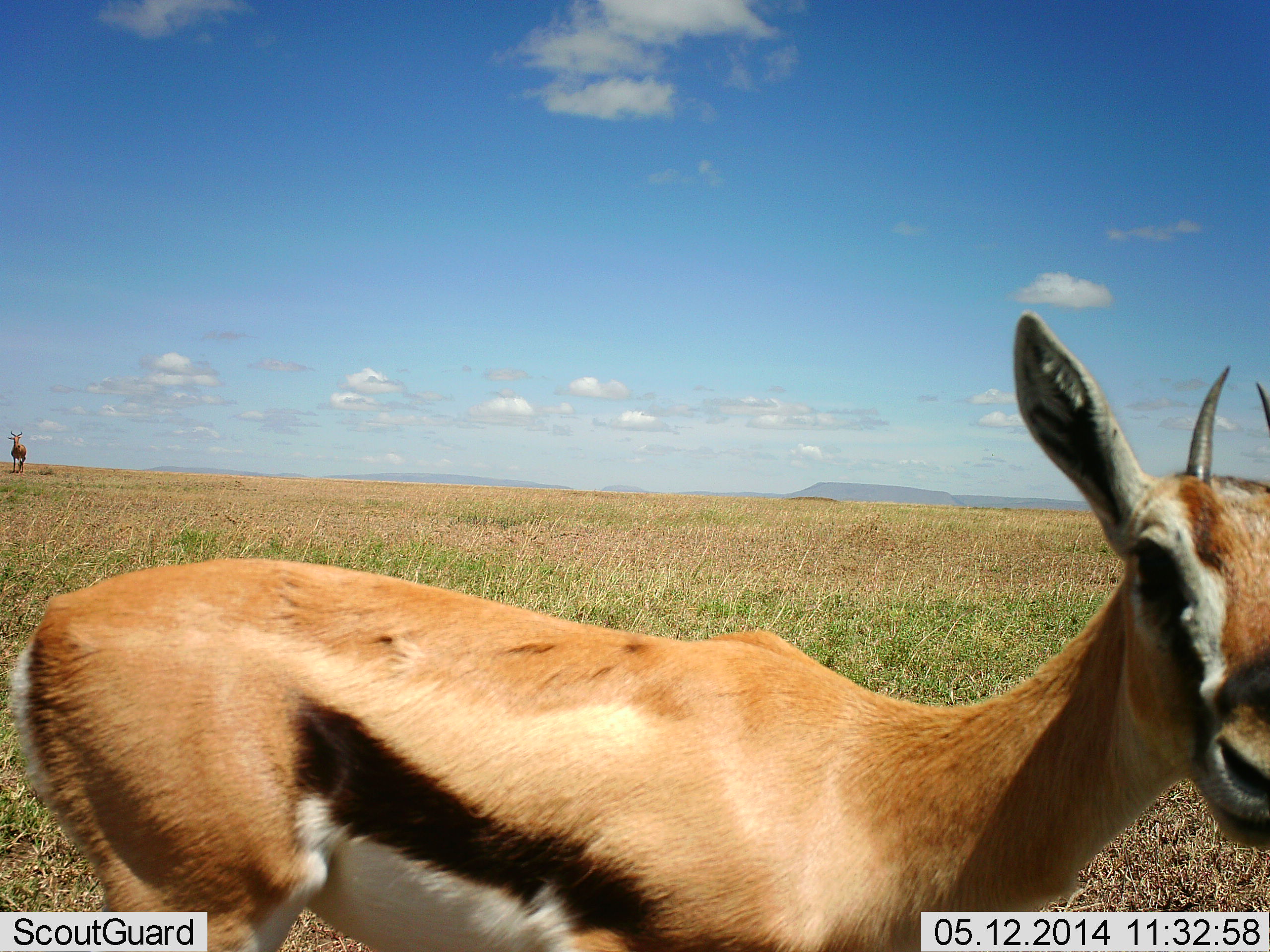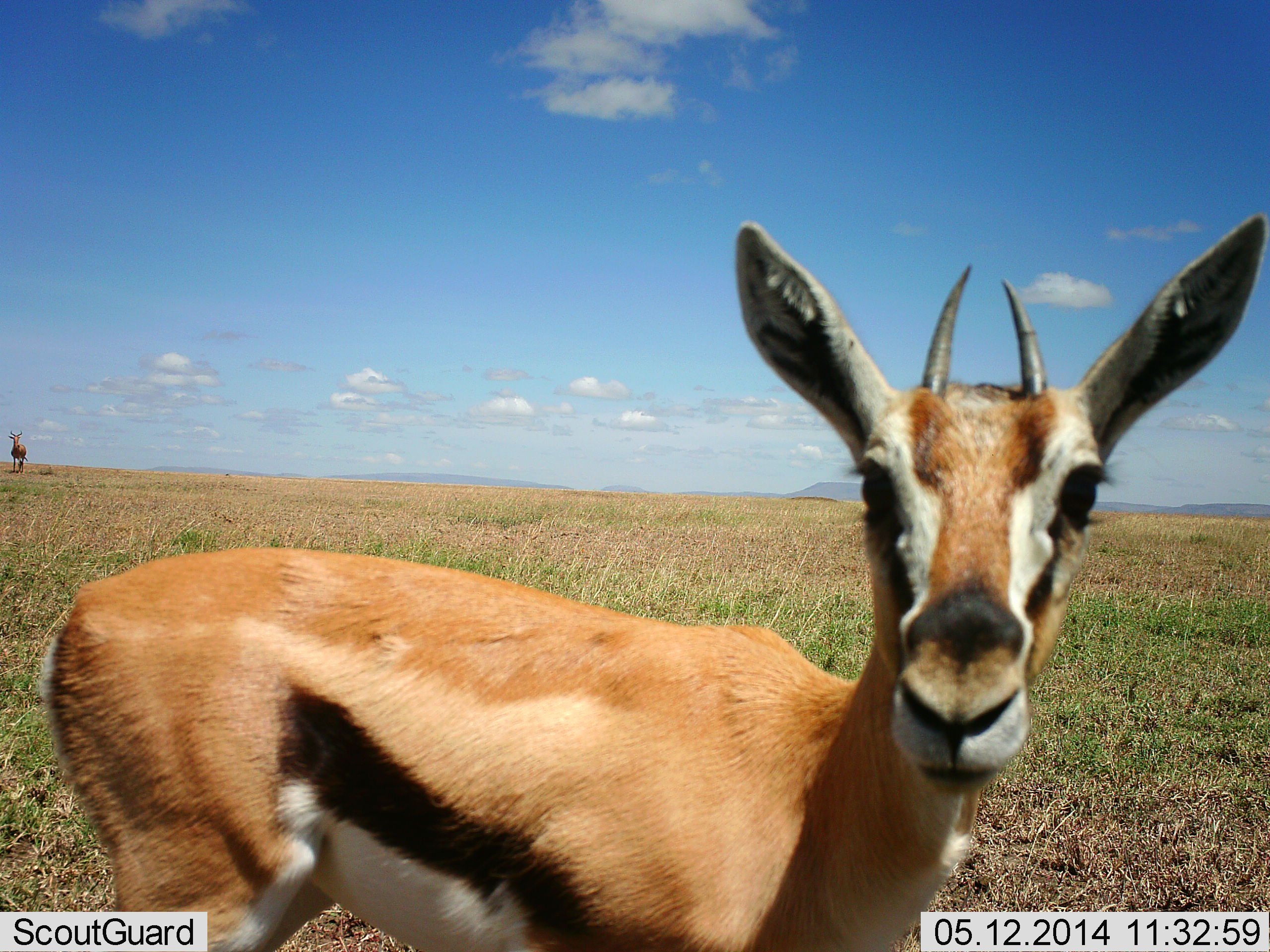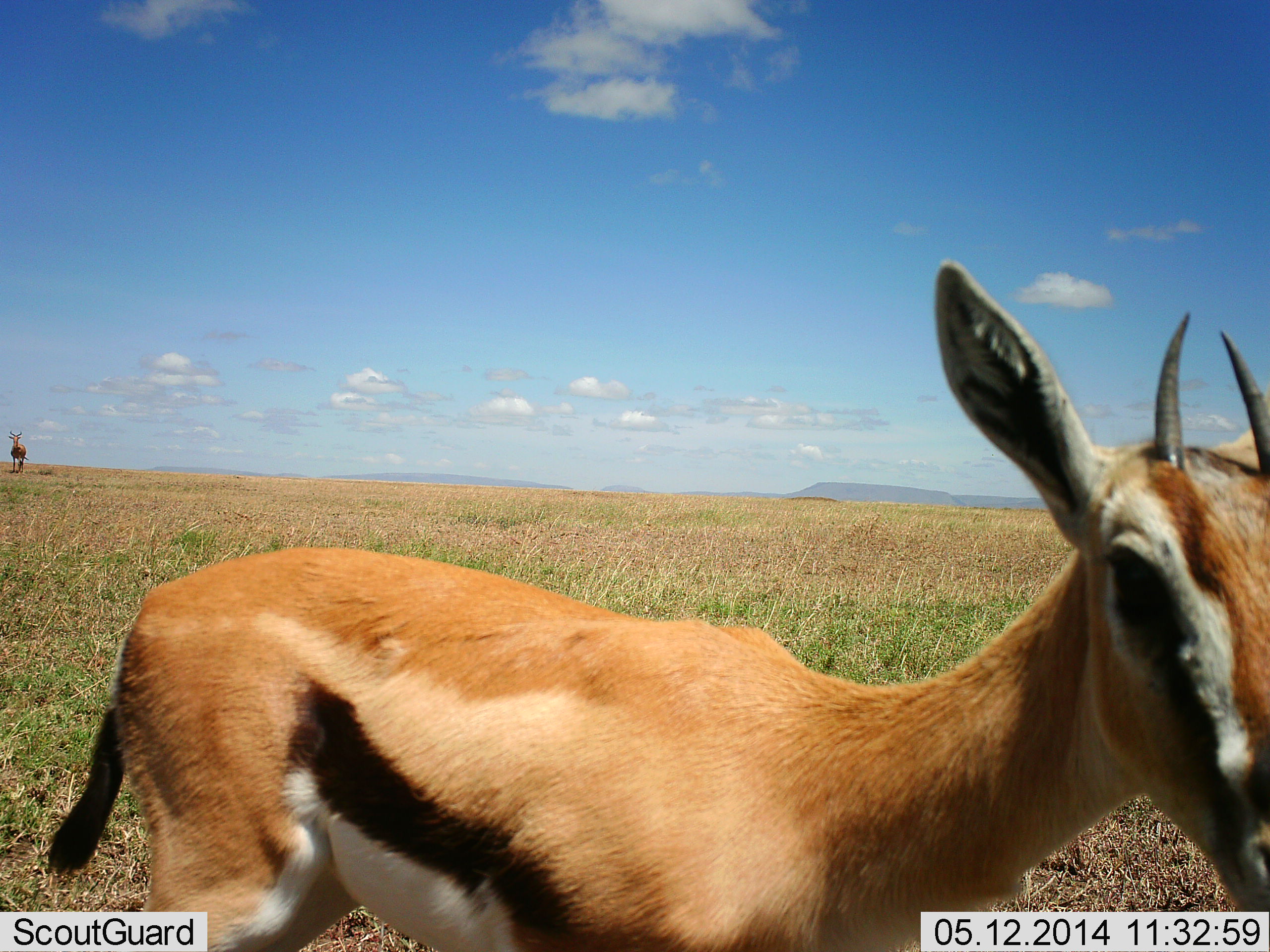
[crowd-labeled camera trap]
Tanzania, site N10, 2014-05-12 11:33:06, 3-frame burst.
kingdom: Animalia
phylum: Chordata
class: Mammalia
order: Artiodactyla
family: Bovidae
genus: Eudorcas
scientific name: Eudorcas thomsonii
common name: thomson's gazelle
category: gazellethomsons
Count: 1.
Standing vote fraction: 100%.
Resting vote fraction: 0%.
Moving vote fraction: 0%.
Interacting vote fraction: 8%.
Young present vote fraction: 0%.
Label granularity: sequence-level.